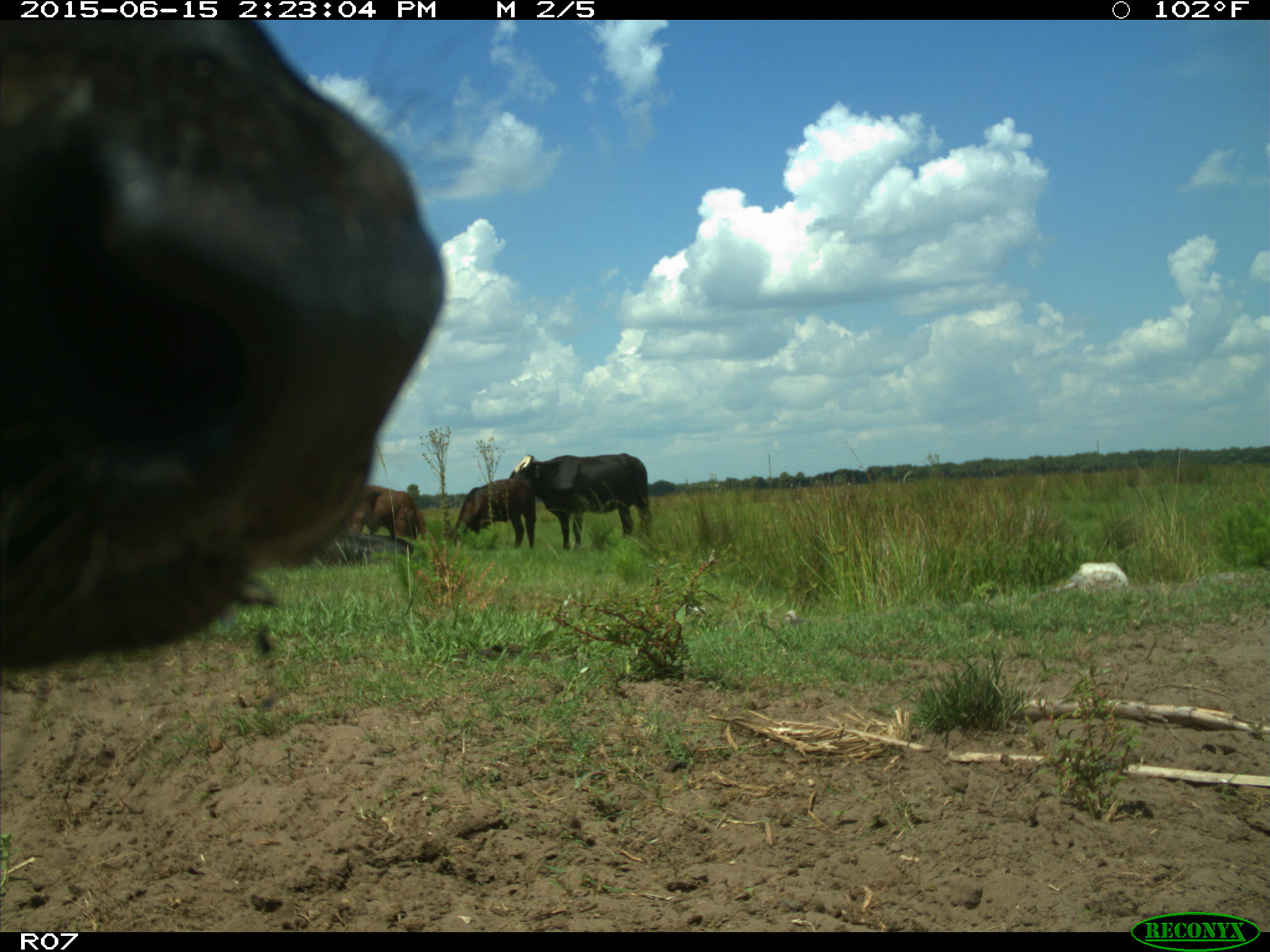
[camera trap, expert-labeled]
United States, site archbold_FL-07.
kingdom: Animalia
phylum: Chordata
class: Mammalia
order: Artiodactyla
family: Bovidae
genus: Bos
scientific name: Bos taurus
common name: domestic cow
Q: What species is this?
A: Bos taurus (domestic cow).